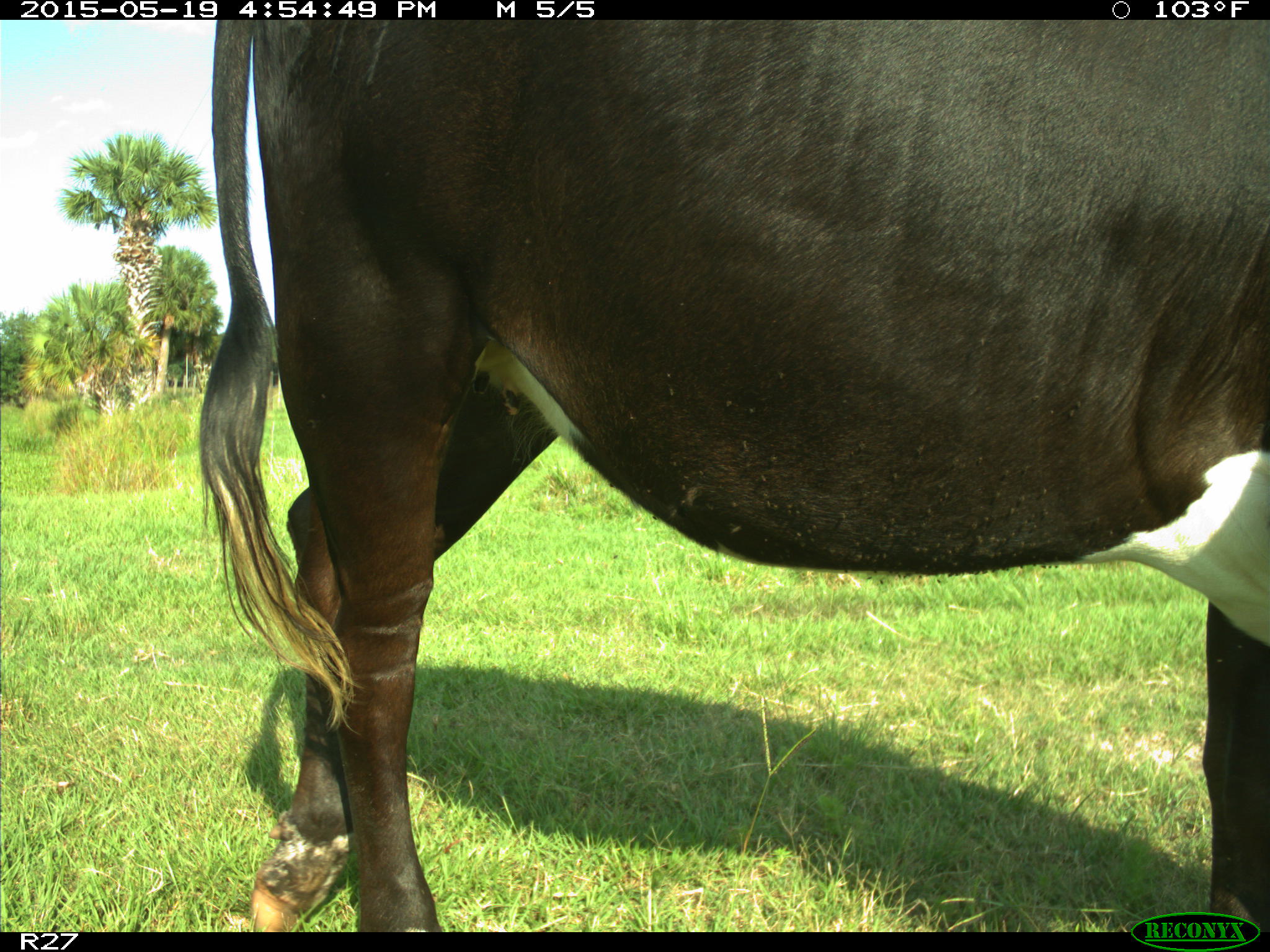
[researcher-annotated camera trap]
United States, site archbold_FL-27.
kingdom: Animalia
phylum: Chordata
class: Mammalia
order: Artiodactyla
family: Bovidae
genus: Bos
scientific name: Bos taurus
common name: domestic cow